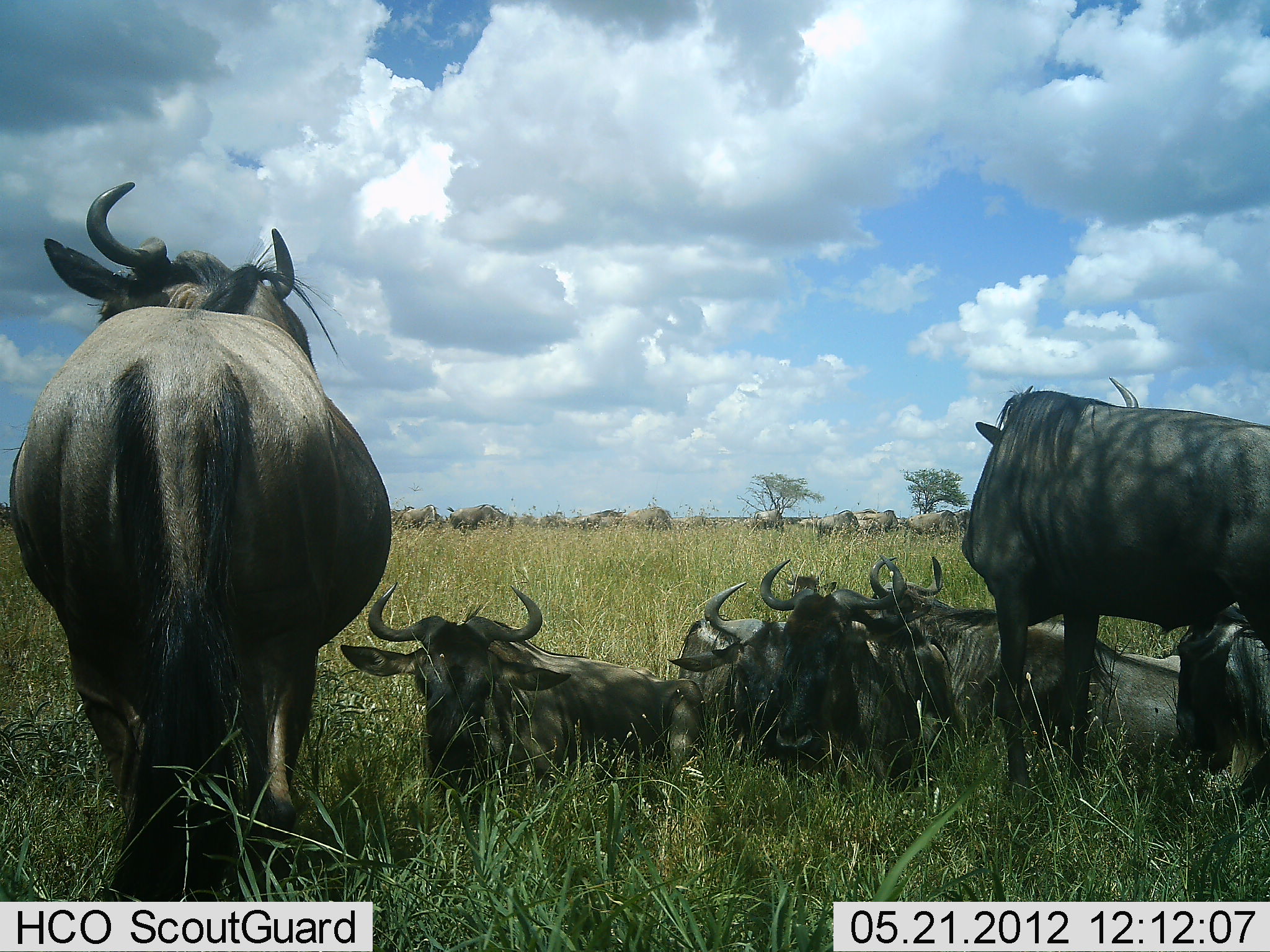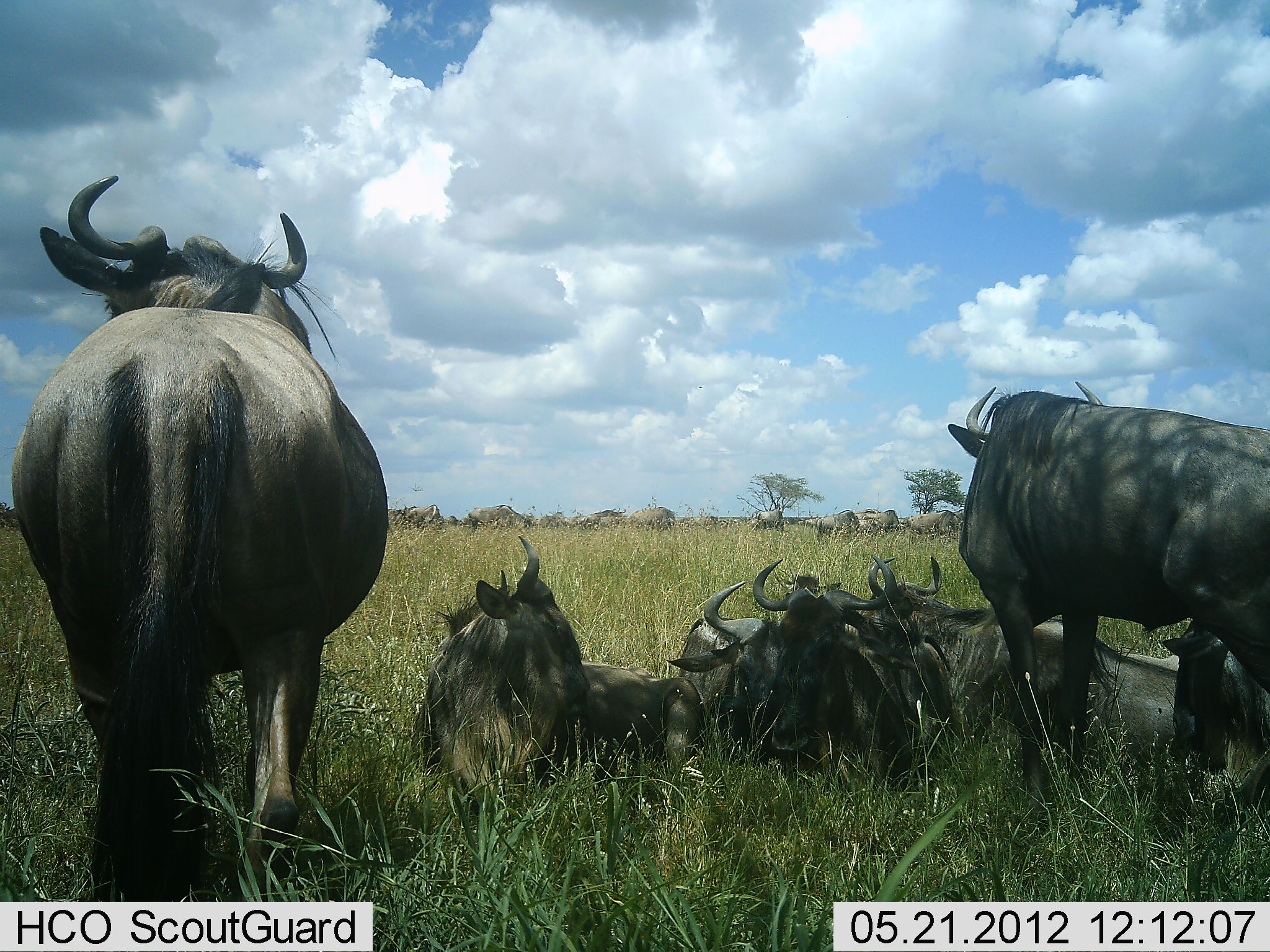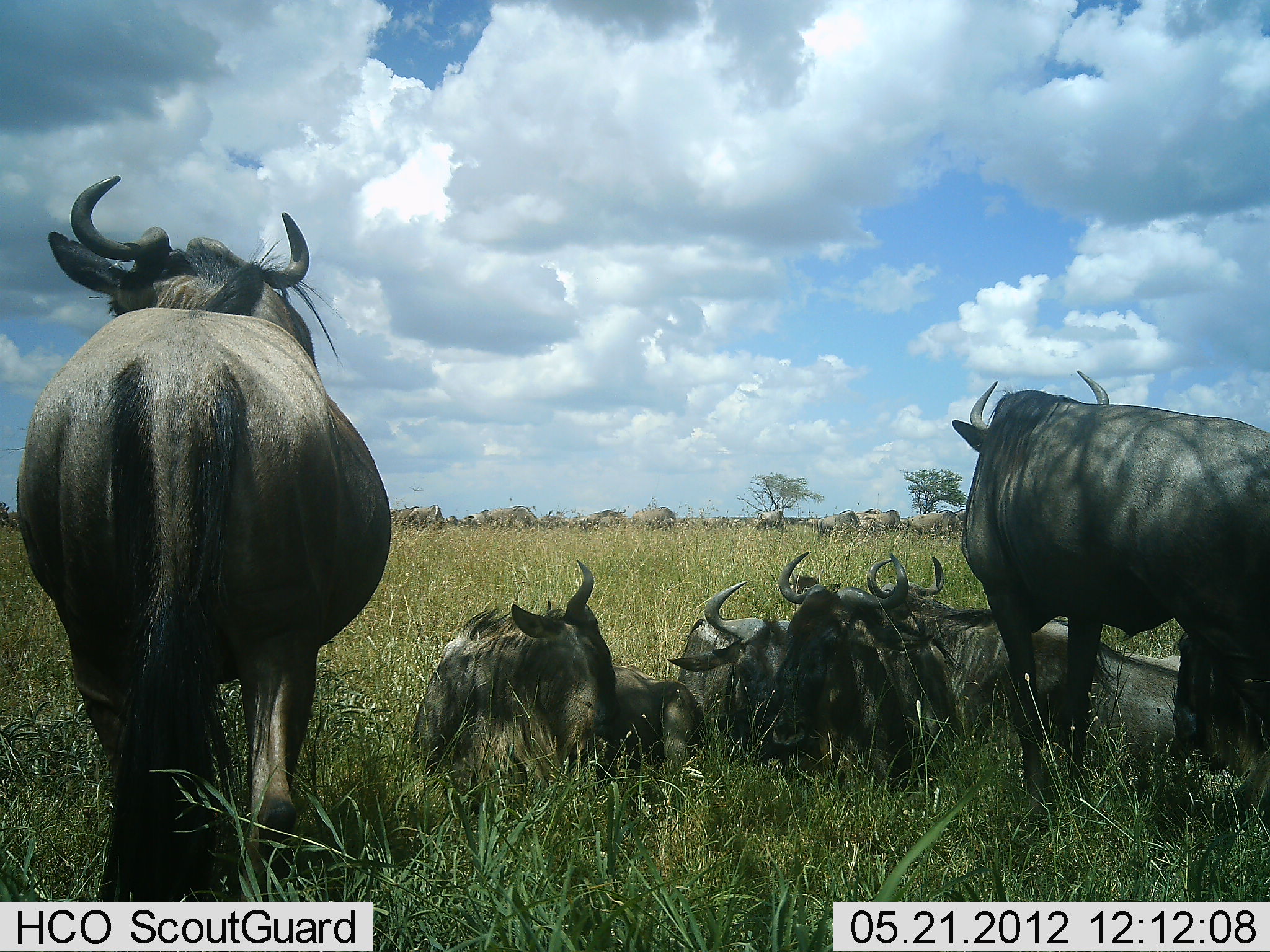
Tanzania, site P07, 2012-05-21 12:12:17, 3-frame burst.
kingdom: Animalia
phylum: Chordata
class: Mammalia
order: Artiodactyla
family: Bovidae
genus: Connochaetes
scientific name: Connochaetes taurinus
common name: blue wildebeest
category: wildebeest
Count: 7.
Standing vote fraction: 70%.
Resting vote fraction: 100%.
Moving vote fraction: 15%.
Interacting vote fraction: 5%.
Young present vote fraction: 0%.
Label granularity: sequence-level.